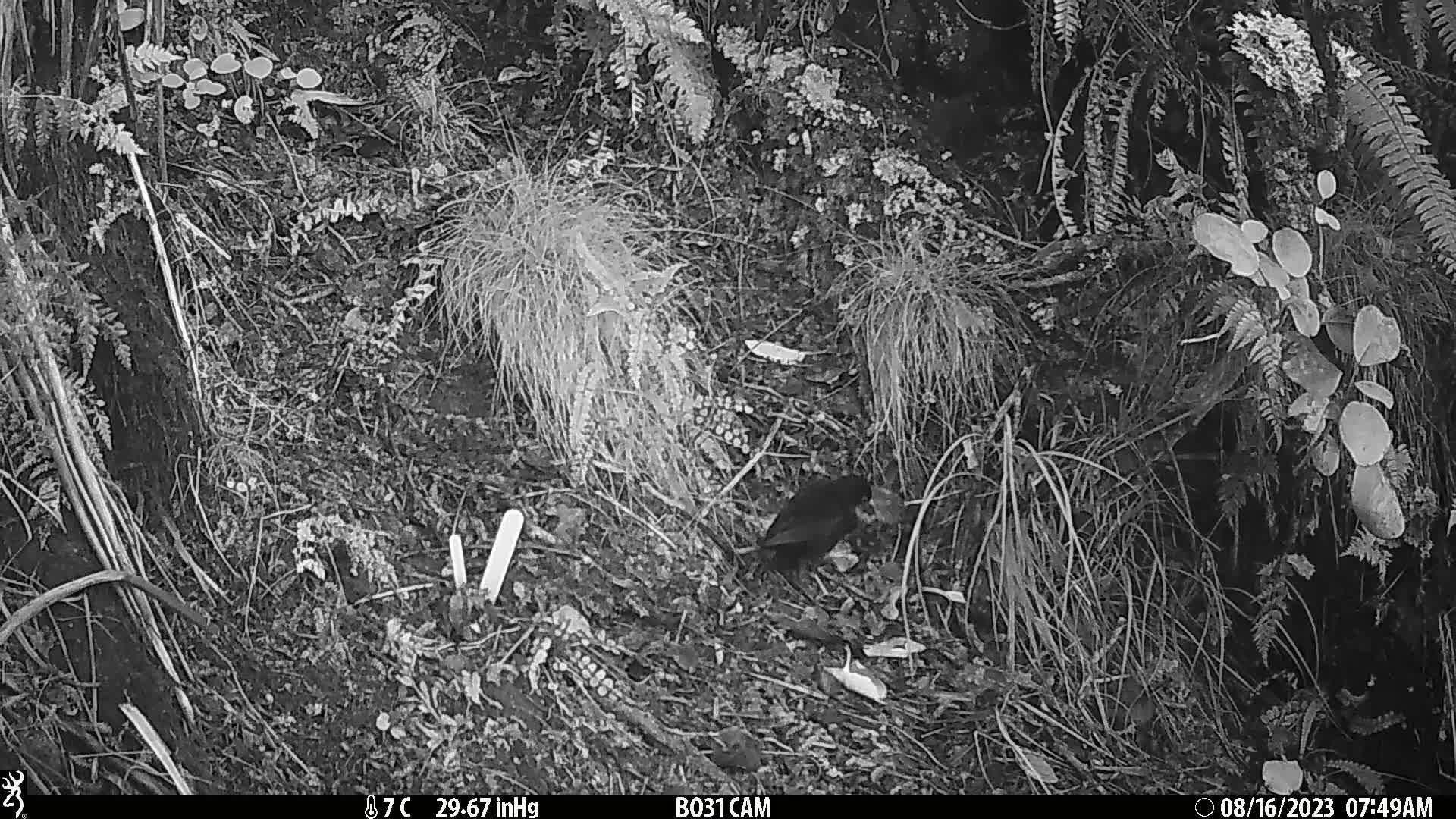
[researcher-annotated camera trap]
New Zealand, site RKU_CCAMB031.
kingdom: Animalia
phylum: Chordata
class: Aves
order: Passeriformes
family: Turdidae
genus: Turdus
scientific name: Turdus merula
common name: eurasian blackbird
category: blackbird